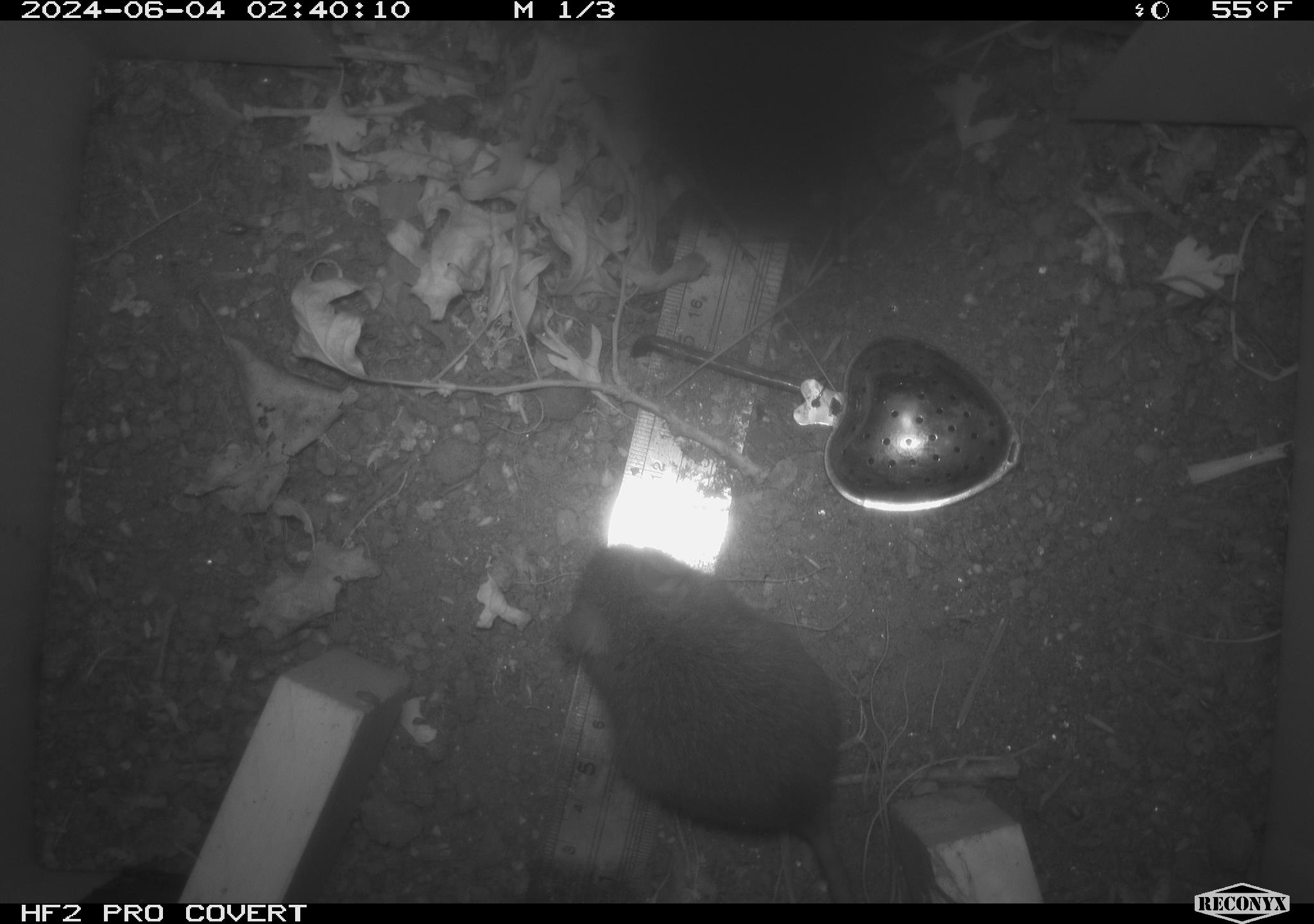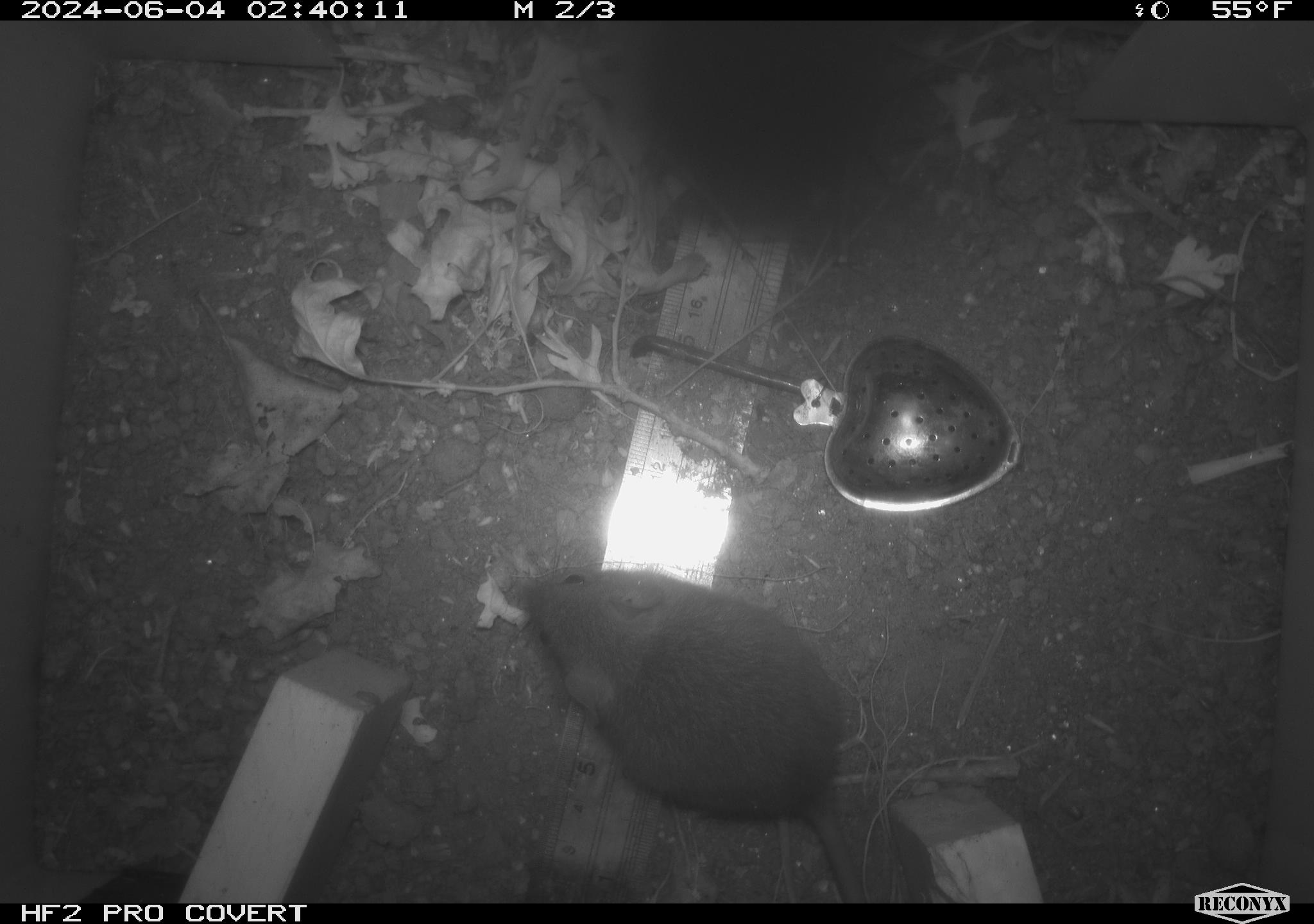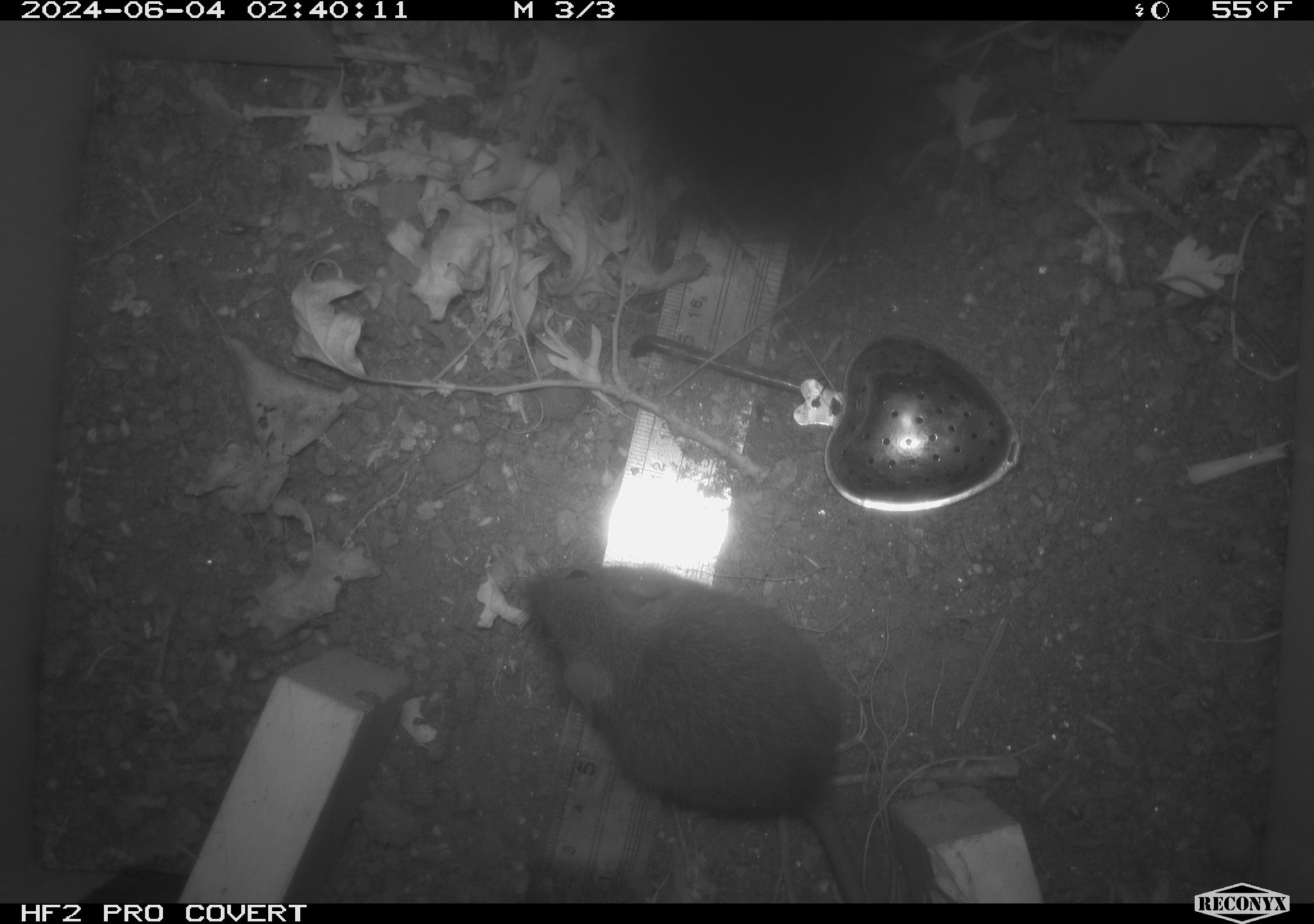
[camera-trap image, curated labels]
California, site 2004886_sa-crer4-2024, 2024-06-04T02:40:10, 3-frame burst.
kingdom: Animalia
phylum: Chordata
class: Mammalia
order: Rodentia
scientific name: Rodentia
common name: mouse species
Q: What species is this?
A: Mouse species (Rodentia).